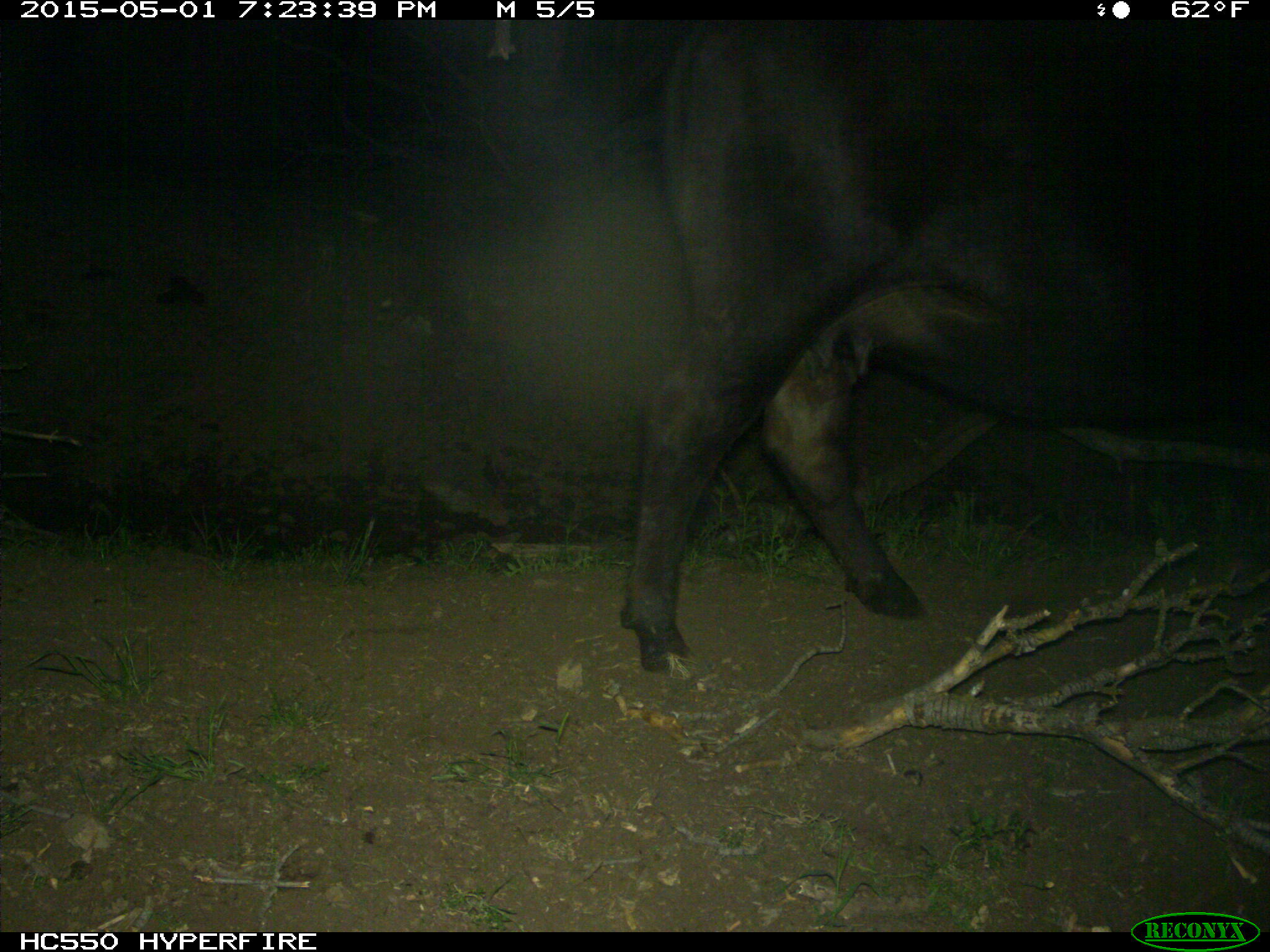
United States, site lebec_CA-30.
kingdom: Animalia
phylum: Chordata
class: Mammalia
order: Artiodactyla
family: Bovidae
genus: Bos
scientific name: Bos taurus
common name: domestic cow